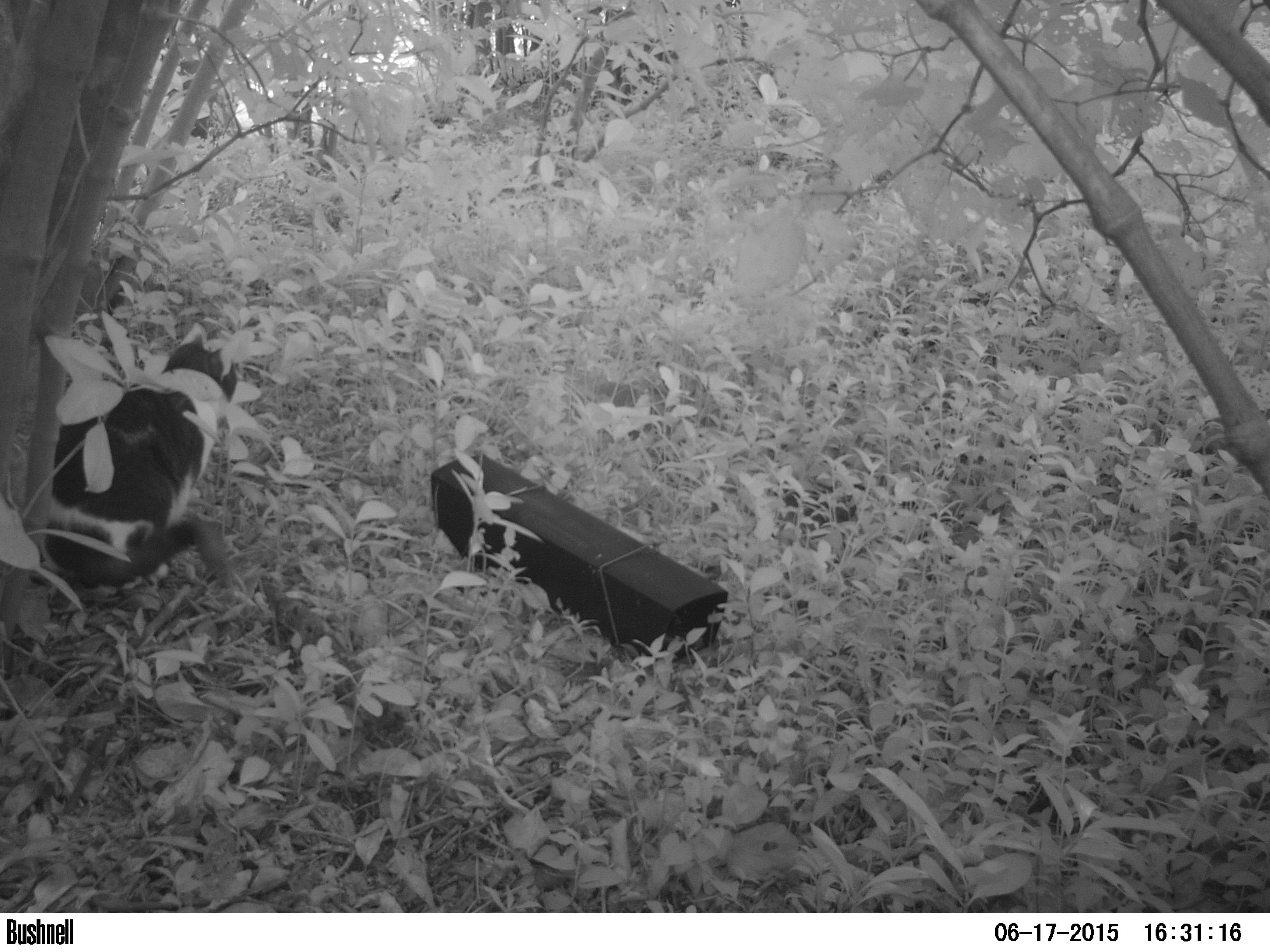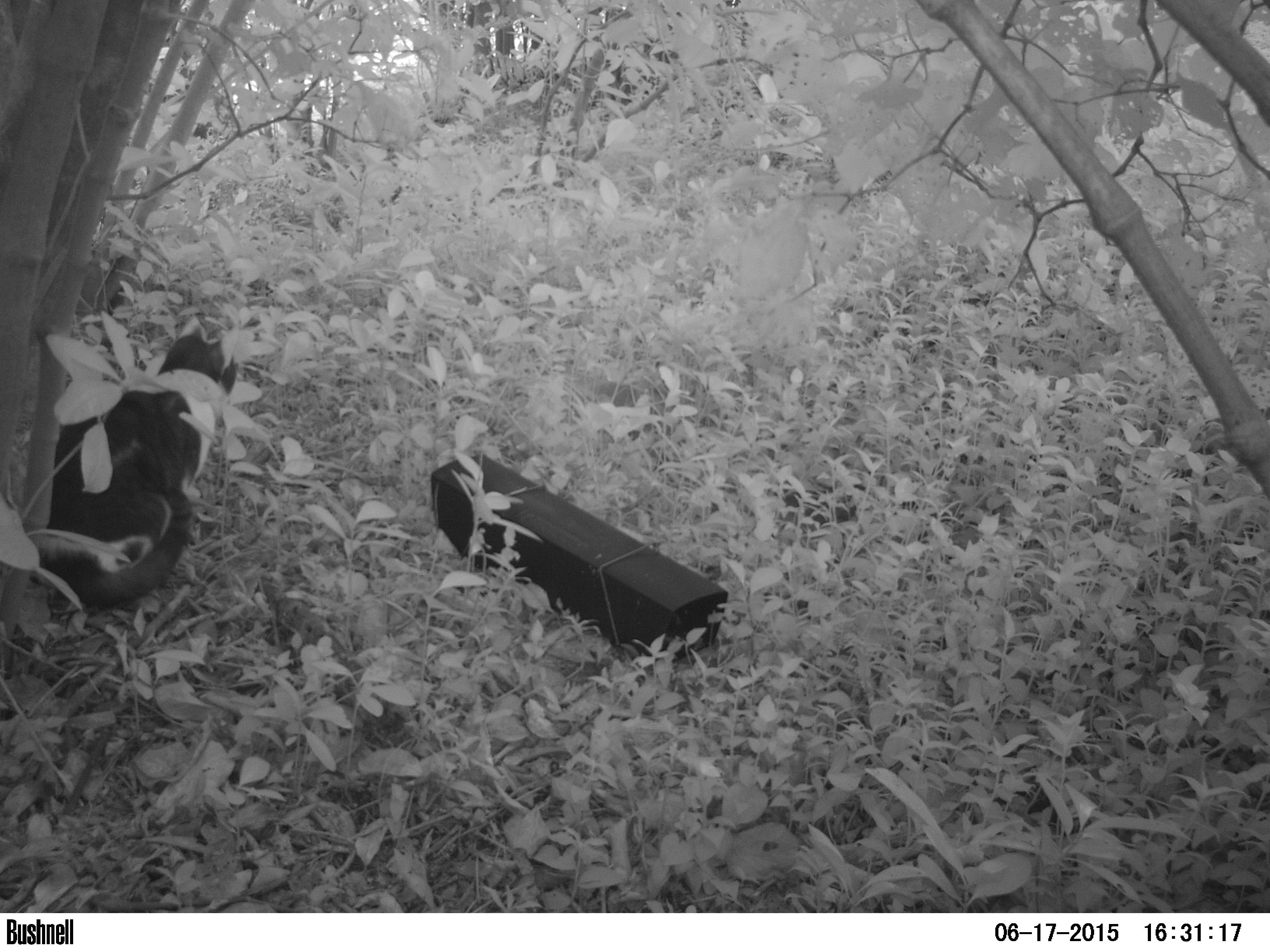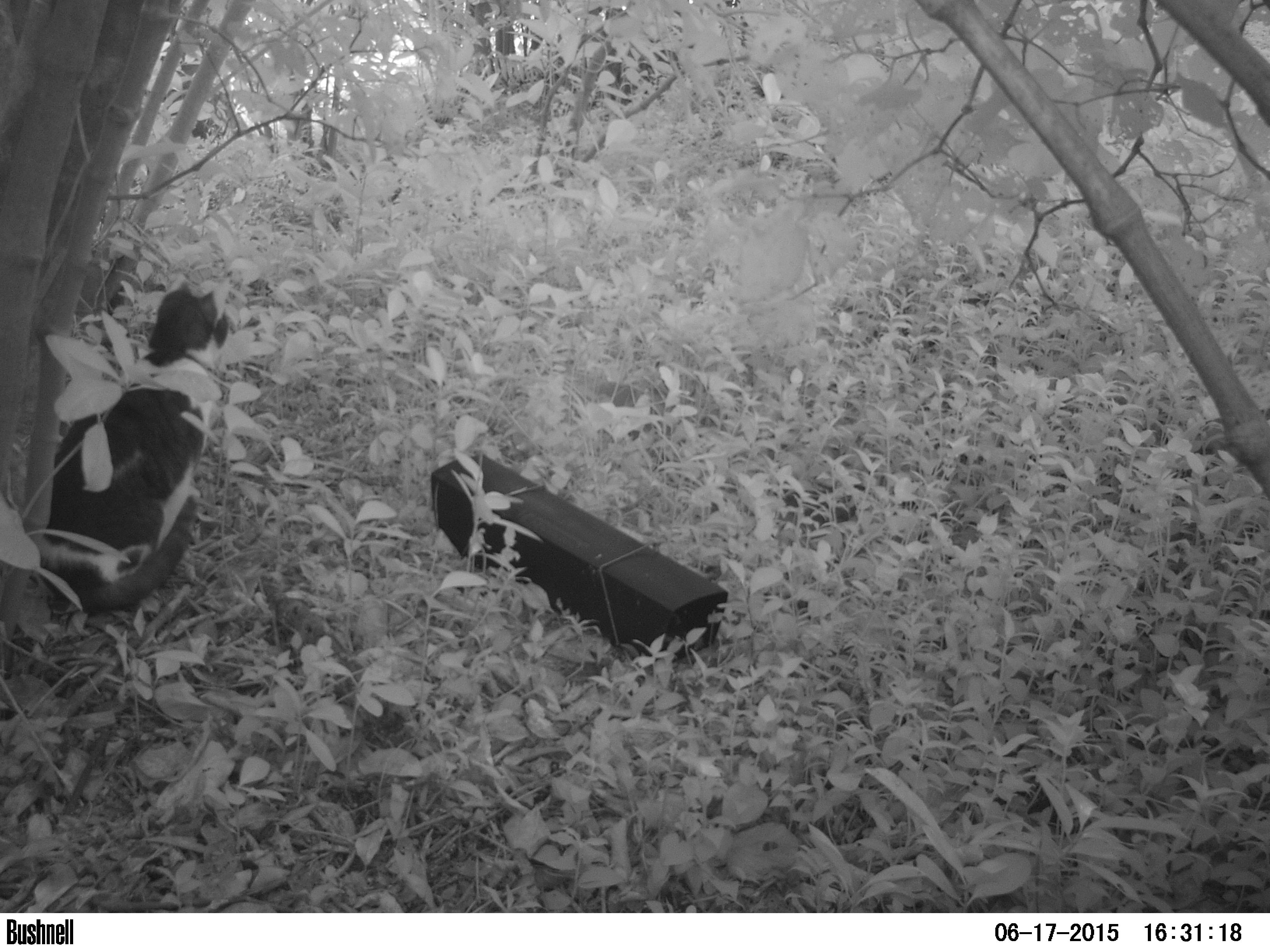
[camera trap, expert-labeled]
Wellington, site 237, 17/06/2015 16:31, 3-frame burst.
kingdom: Animalia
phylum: Chordata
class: Mammalia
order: Carnivora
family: Felidae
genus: Felis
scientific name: Felis catus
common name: cat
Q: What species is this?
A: Cat (Felis catus).